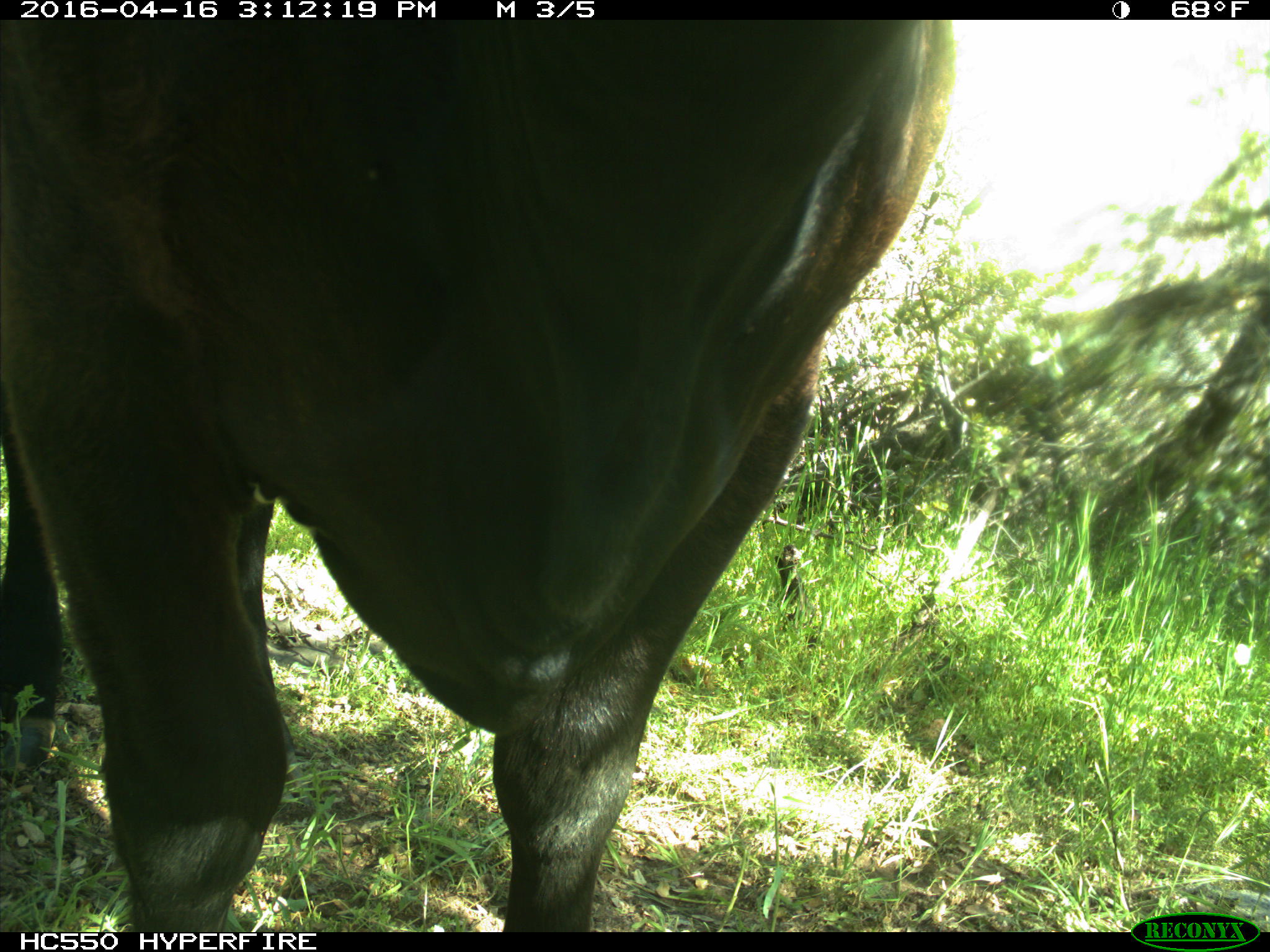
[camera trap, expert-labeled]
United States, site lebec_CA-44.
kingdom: Animalia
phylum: Chordata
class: Mammalia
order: Artiodactyla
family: Bovidae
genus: Bos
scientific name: Bos taurus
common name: domestic cow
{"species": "Bos taurus (domestic cow)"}